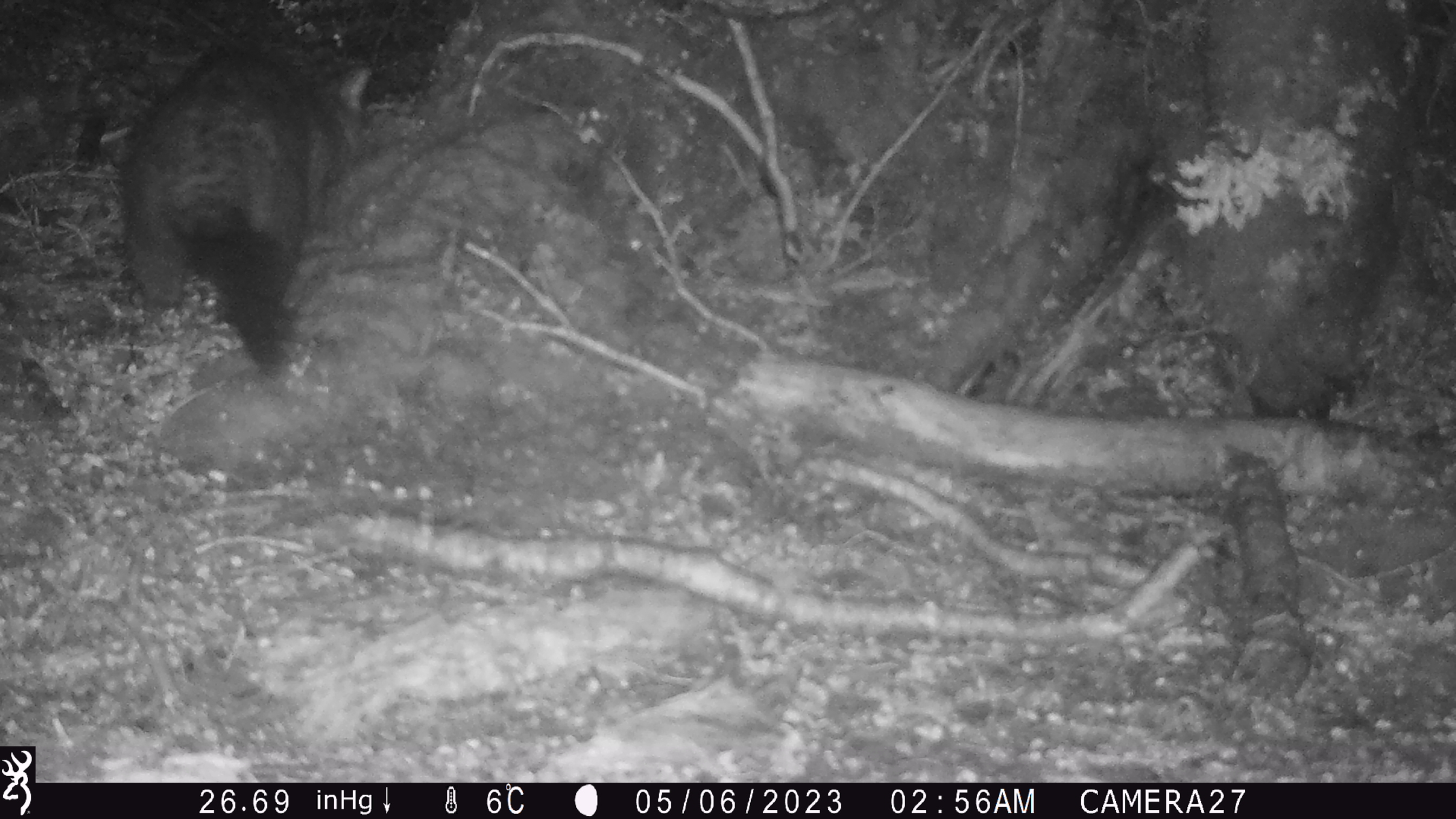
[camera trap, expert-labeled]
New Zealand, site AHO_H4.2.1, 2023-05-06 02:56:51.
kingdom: Animalia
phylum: Chordata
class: Mammalia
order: Carnivora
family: Mustelidae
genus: Mustela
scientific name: Mustela erminea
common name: stoat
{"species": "stoat (Mustela erminea)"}